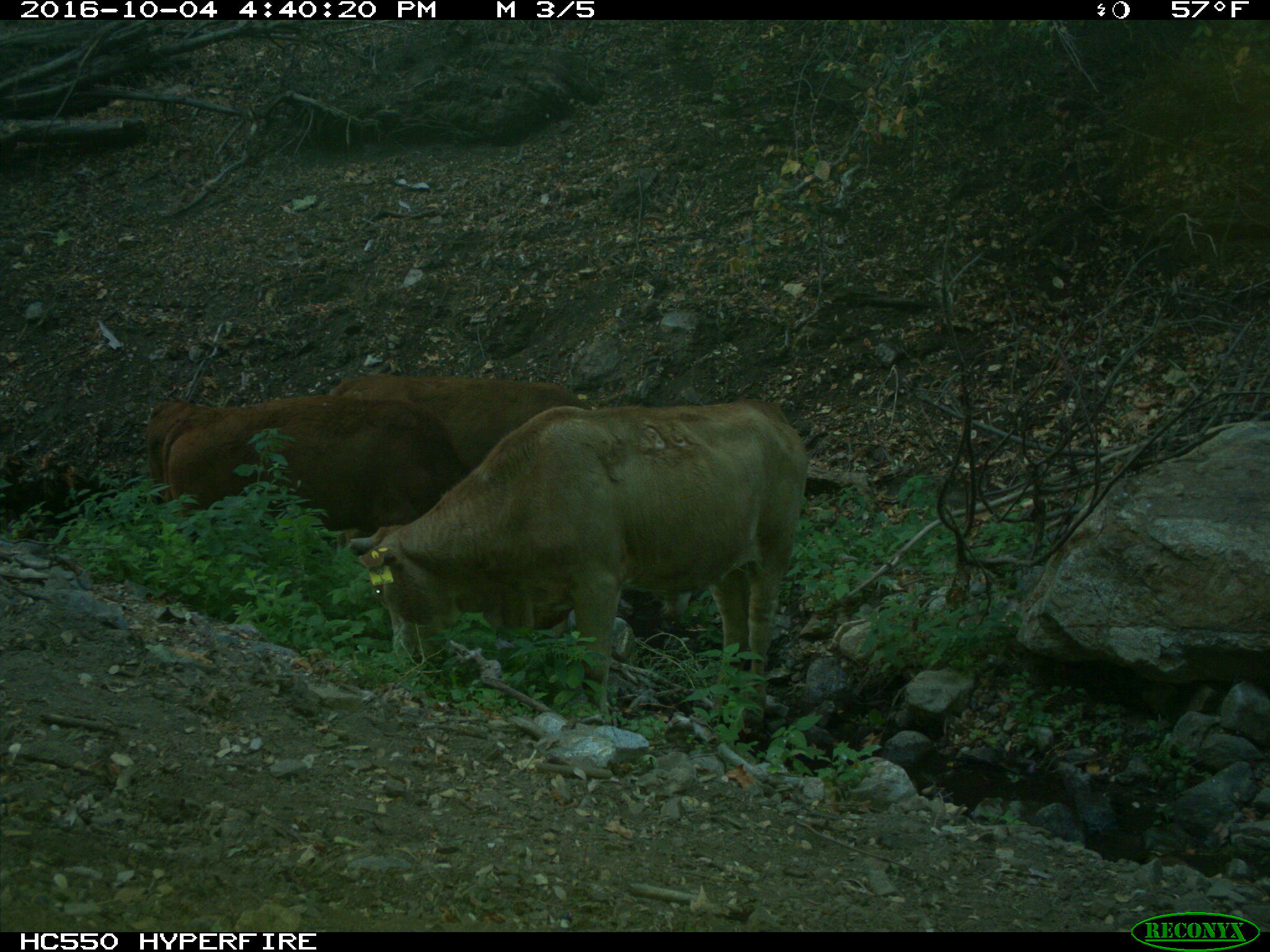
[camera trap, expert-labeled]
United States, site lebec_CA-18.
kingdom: Animalia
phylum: Chordata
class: Mammalia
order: Artiodactyla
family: Bovidae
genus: Bos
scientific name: Bos taurus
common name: domestic cow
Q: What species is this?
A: Bos taurus (domestic cow).